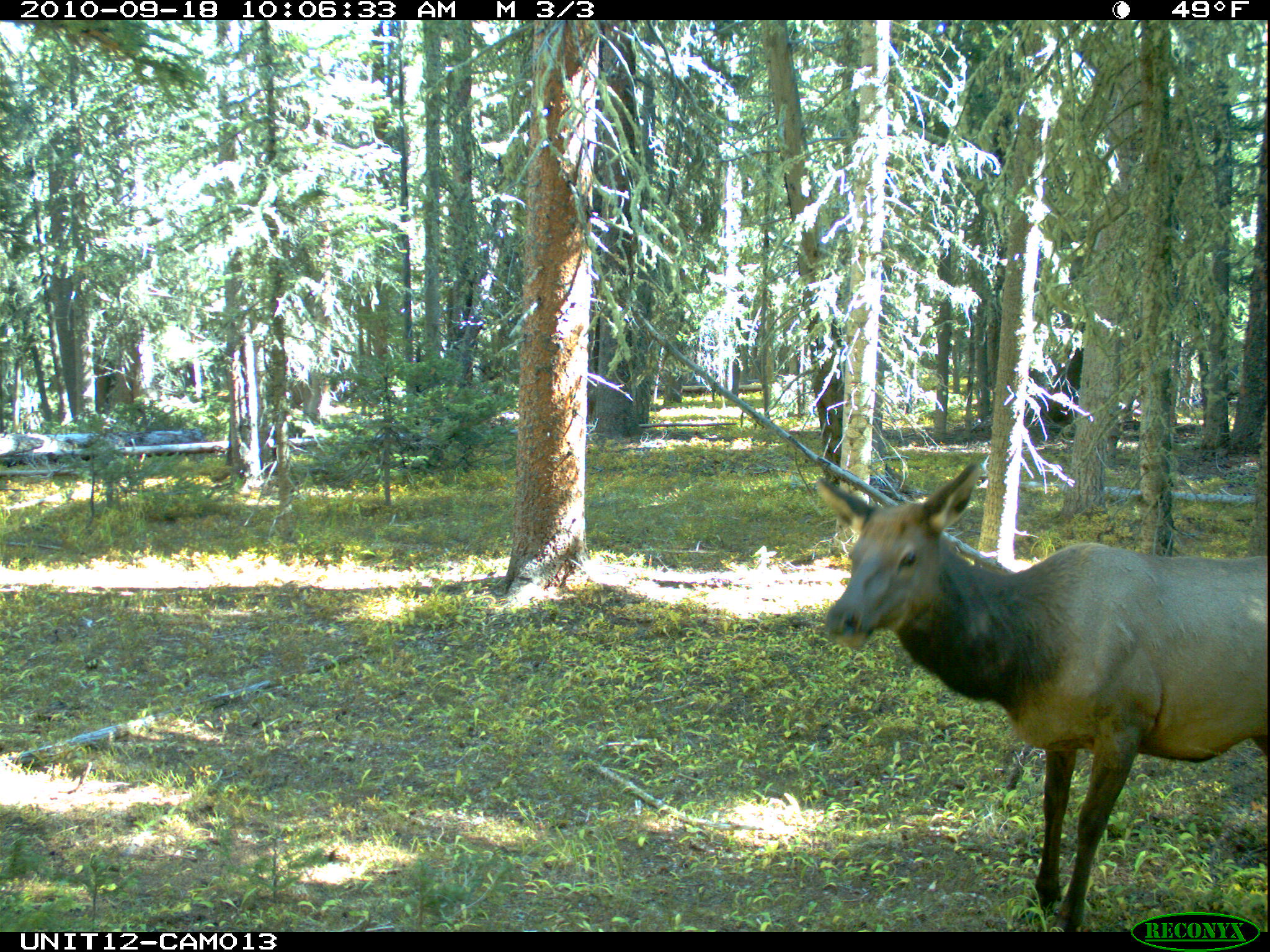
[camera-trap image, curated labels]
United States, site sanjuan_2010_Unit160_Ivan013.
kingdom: Animalia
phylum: Chordata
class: Mammalia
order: Artiodactyla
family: Cervidae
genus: Cervus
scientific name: Cervus elaphus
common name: red deer